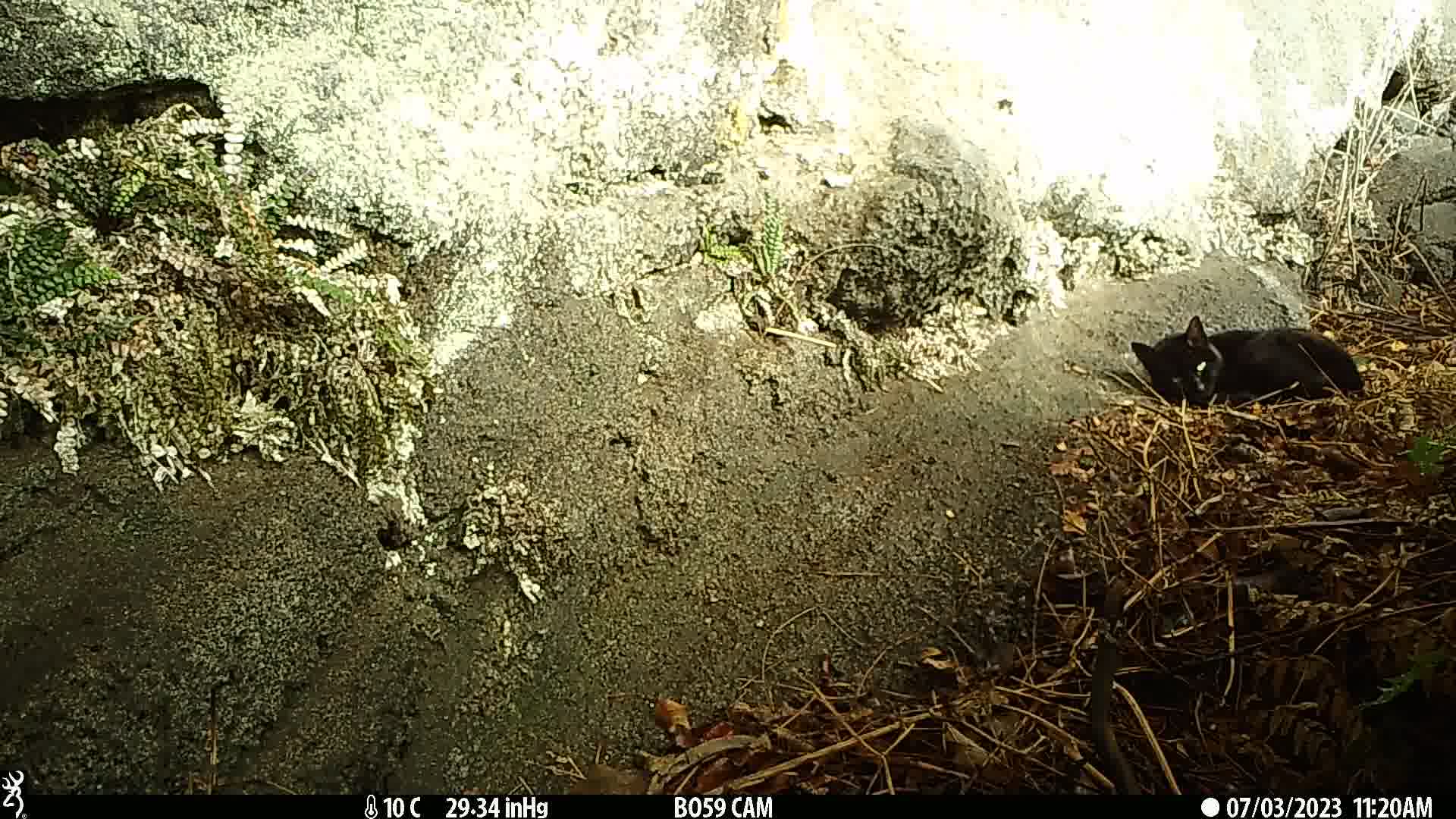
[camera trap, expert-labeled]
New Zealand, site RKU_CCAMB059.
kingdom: Animalia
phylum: Chordata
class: Mammalia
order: Carnivora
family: Felidae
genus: Felis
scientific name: Felis catus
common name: domestic cat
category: cat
Cat (domestic cat) (Felis catus).